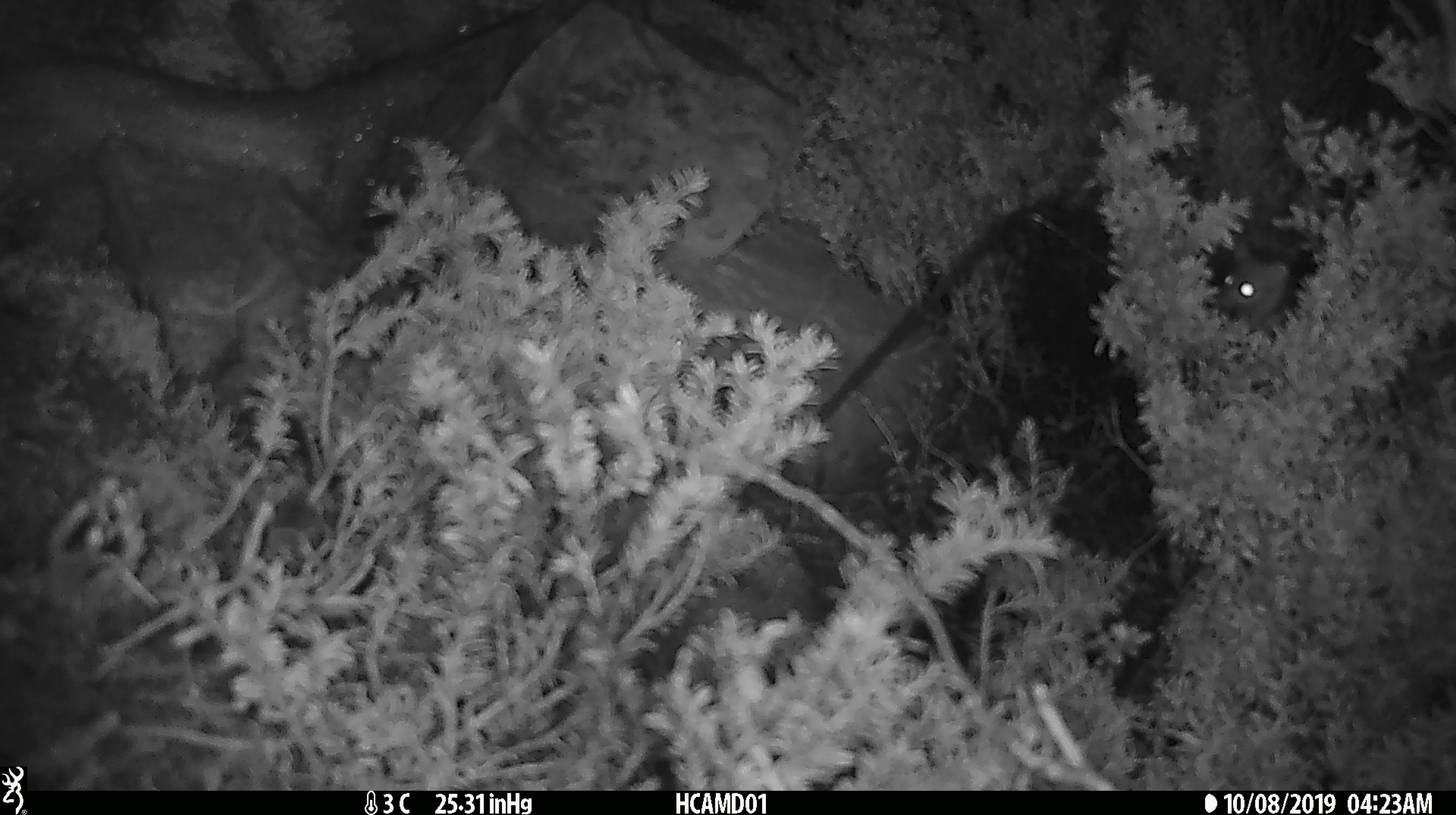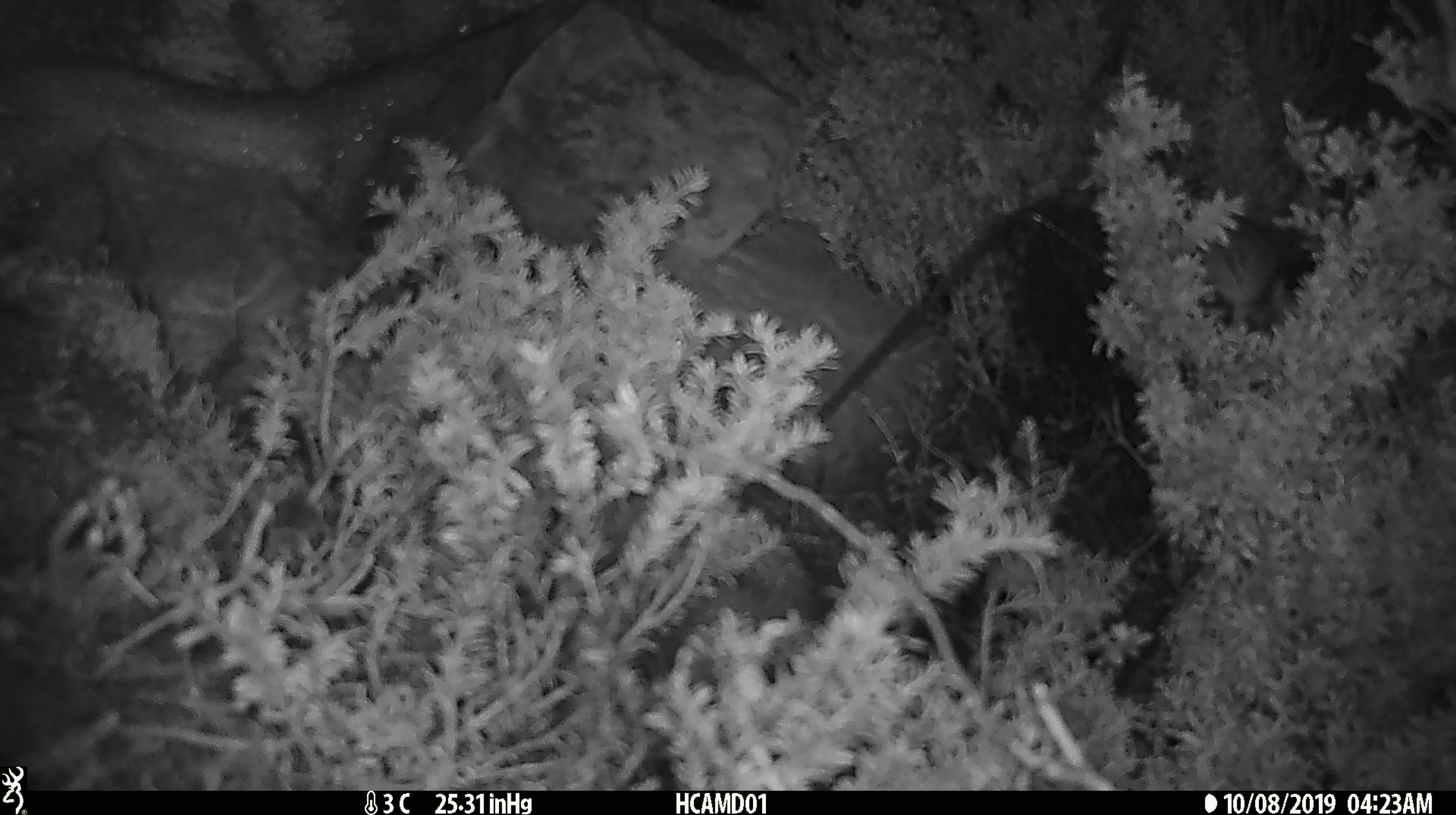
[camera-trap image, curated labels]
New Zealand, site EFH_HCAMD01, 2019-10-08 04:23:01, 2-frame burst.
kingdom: Animalia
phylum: Chordata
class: Mammalia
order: Rodentia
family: Muridae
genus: Mus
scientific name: Mus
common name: mouse